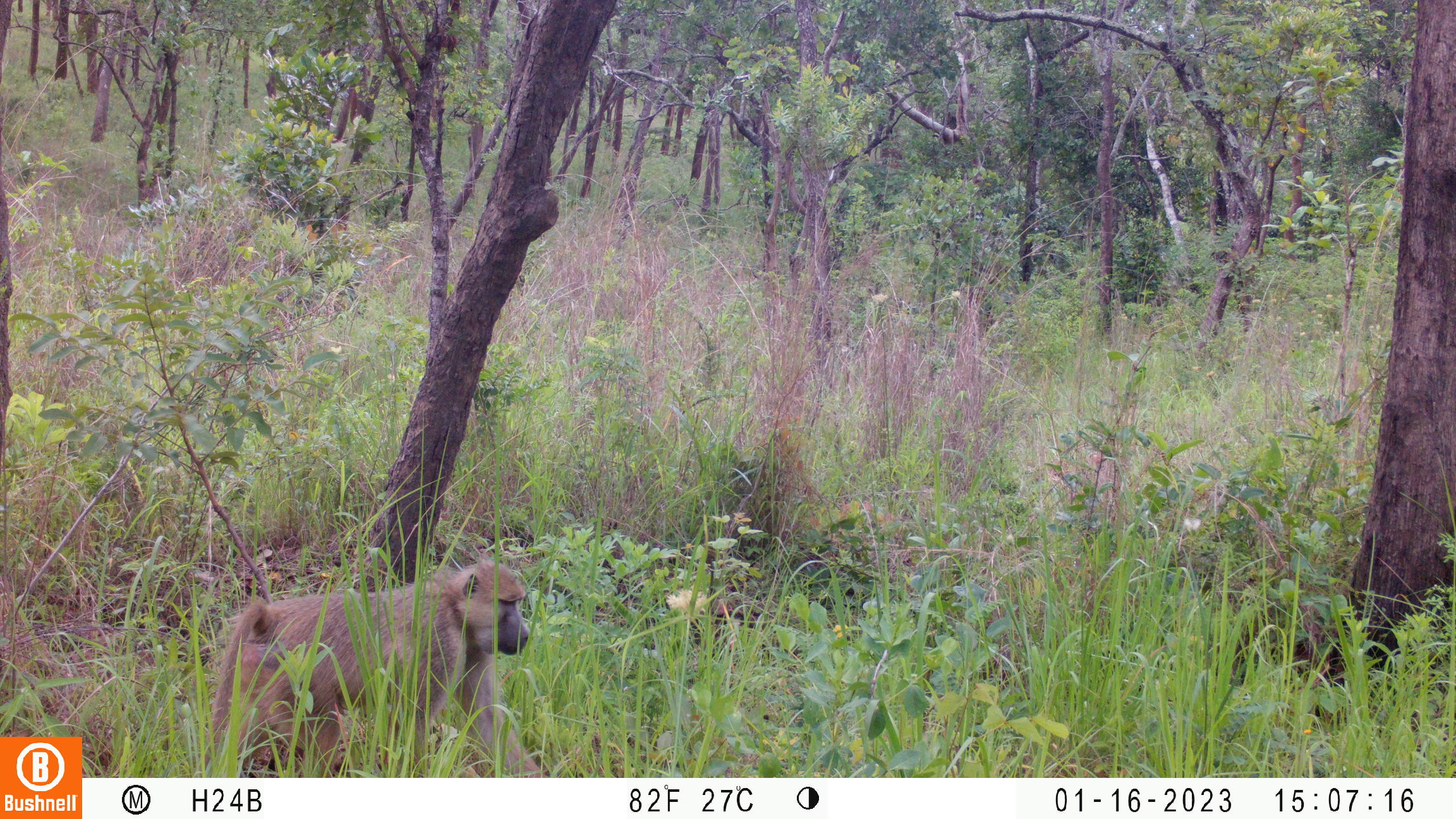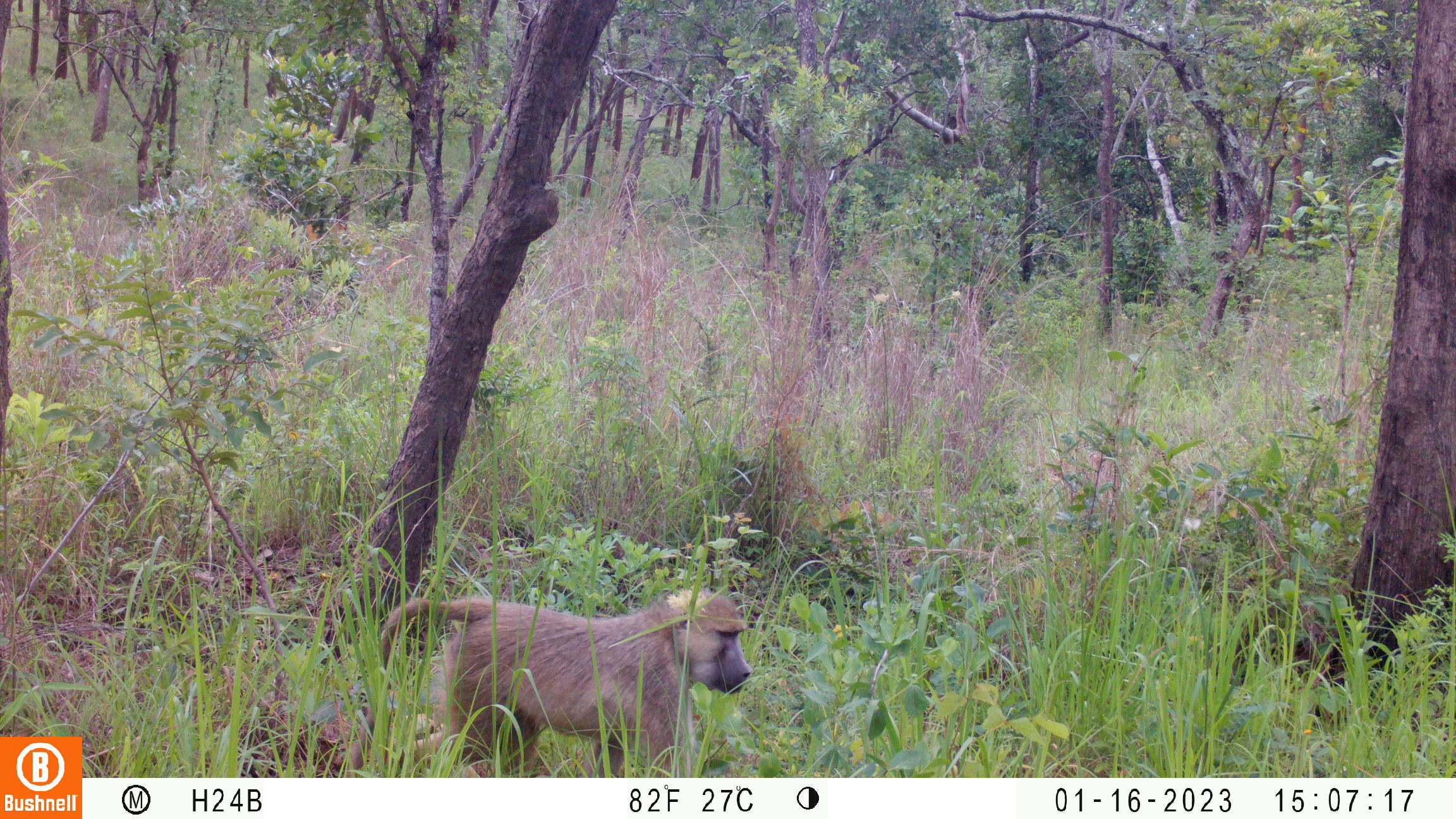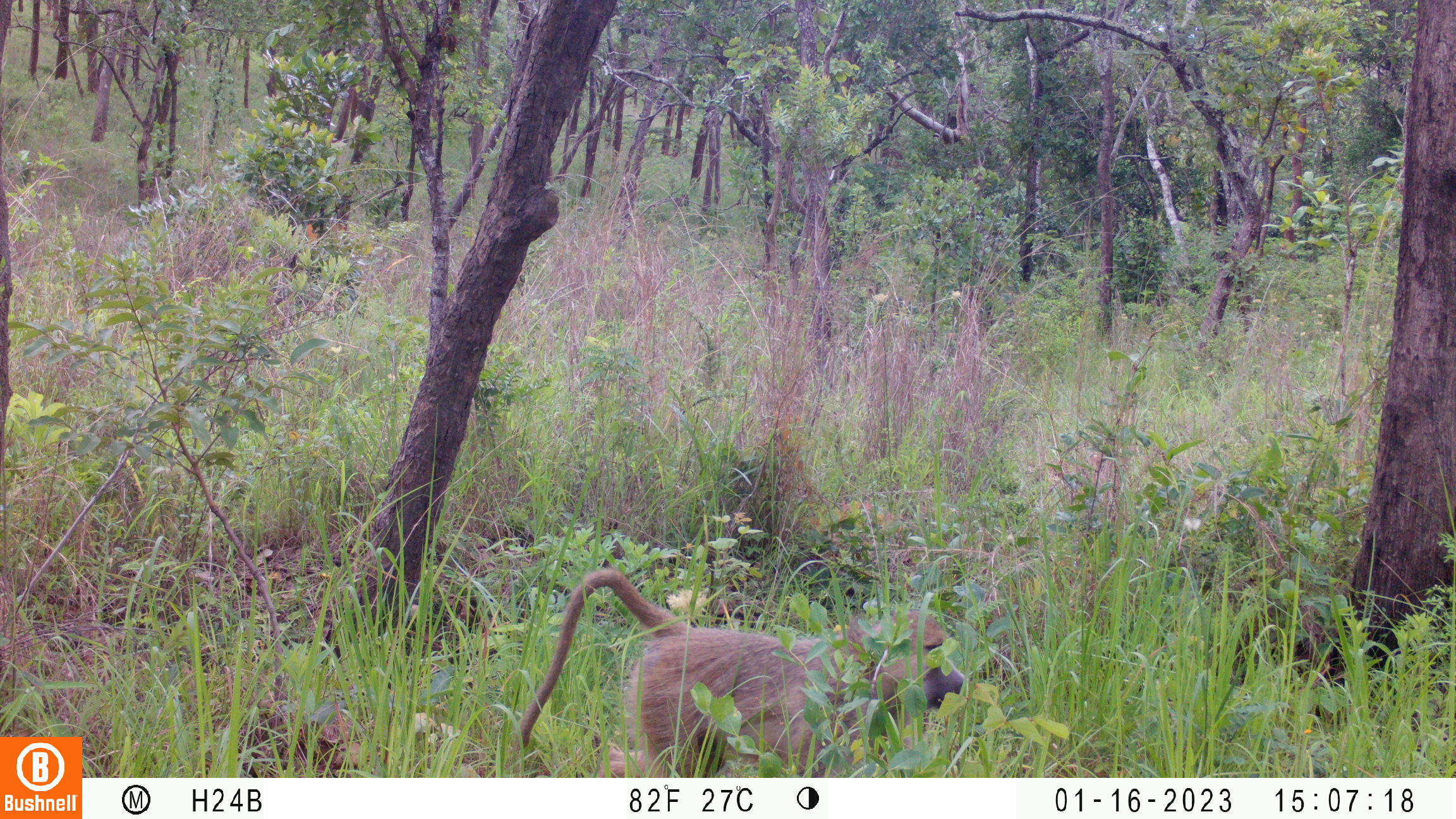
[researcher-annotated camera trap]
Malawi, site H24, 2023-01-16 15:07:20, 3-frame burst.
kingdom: Animalia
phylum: Chordata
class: Mammalia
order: Primates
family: Cercopithecidae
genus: Papio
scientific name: Papio cynocephalus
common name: yellow baboon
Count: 1.